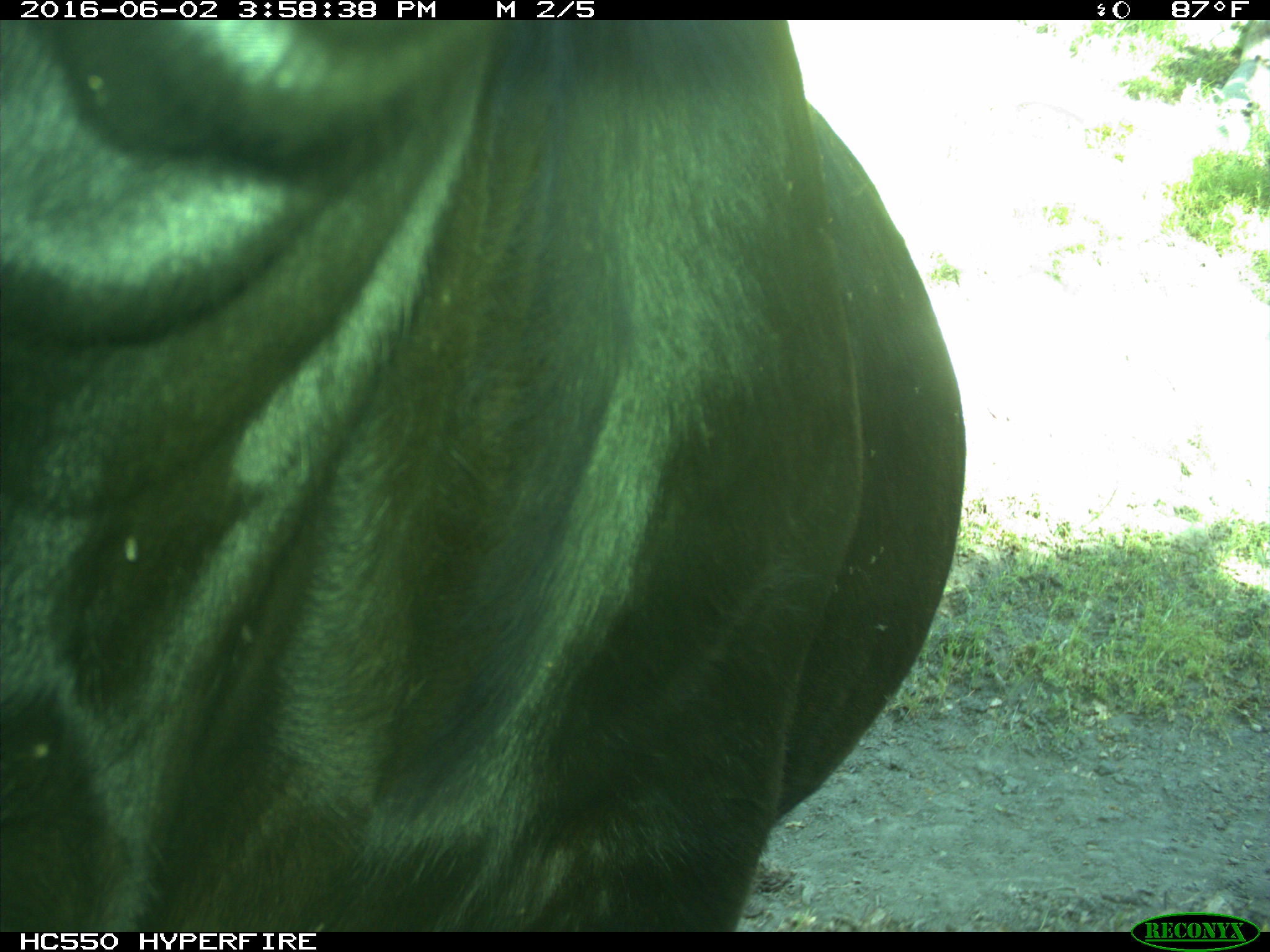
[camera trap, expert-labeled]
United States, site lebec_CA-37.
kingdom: Animalia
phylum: Chordata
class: Mammalia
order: Artiodactyla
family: Bovidae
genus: Bos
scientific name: Bos taurus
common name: domestic cow